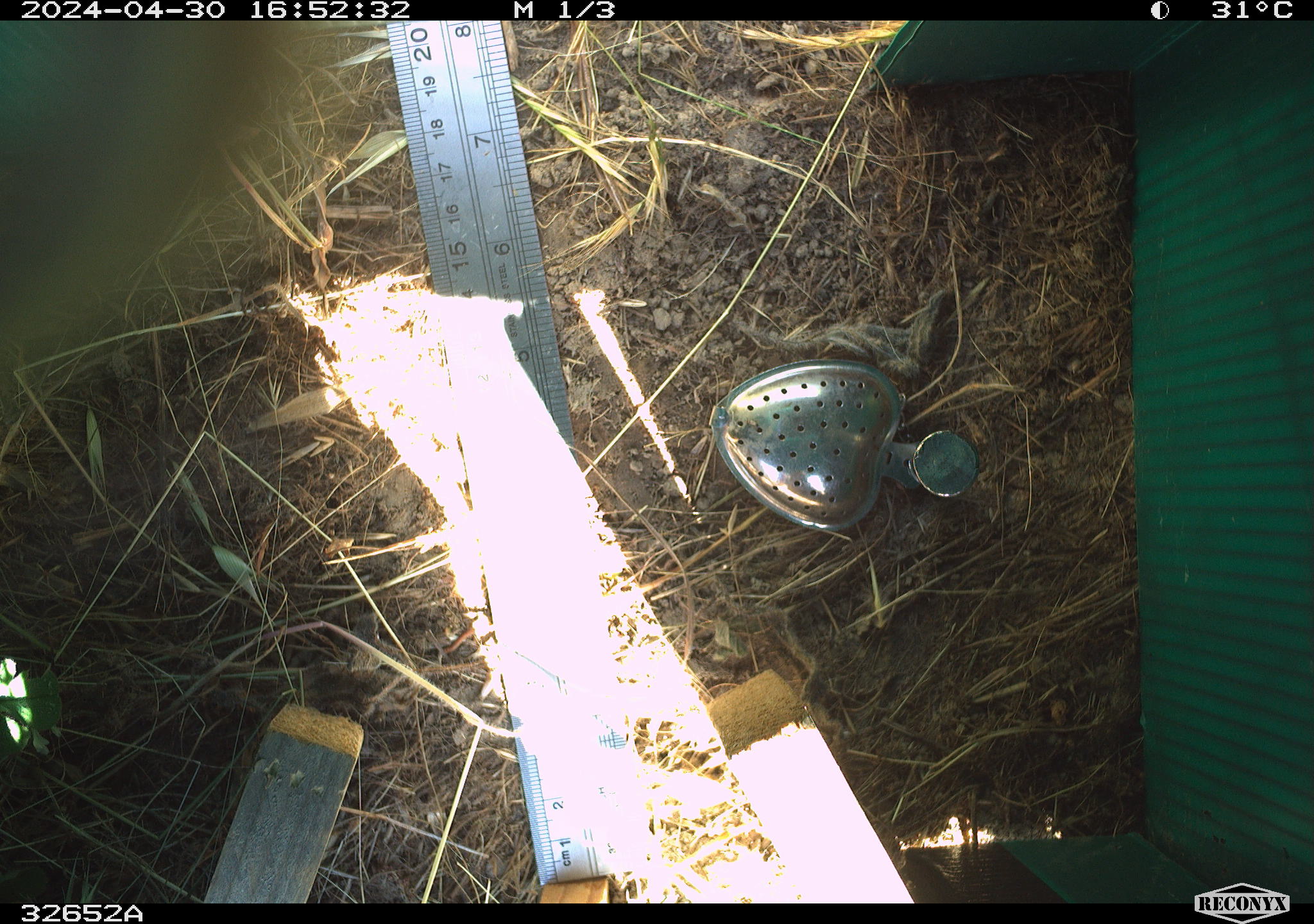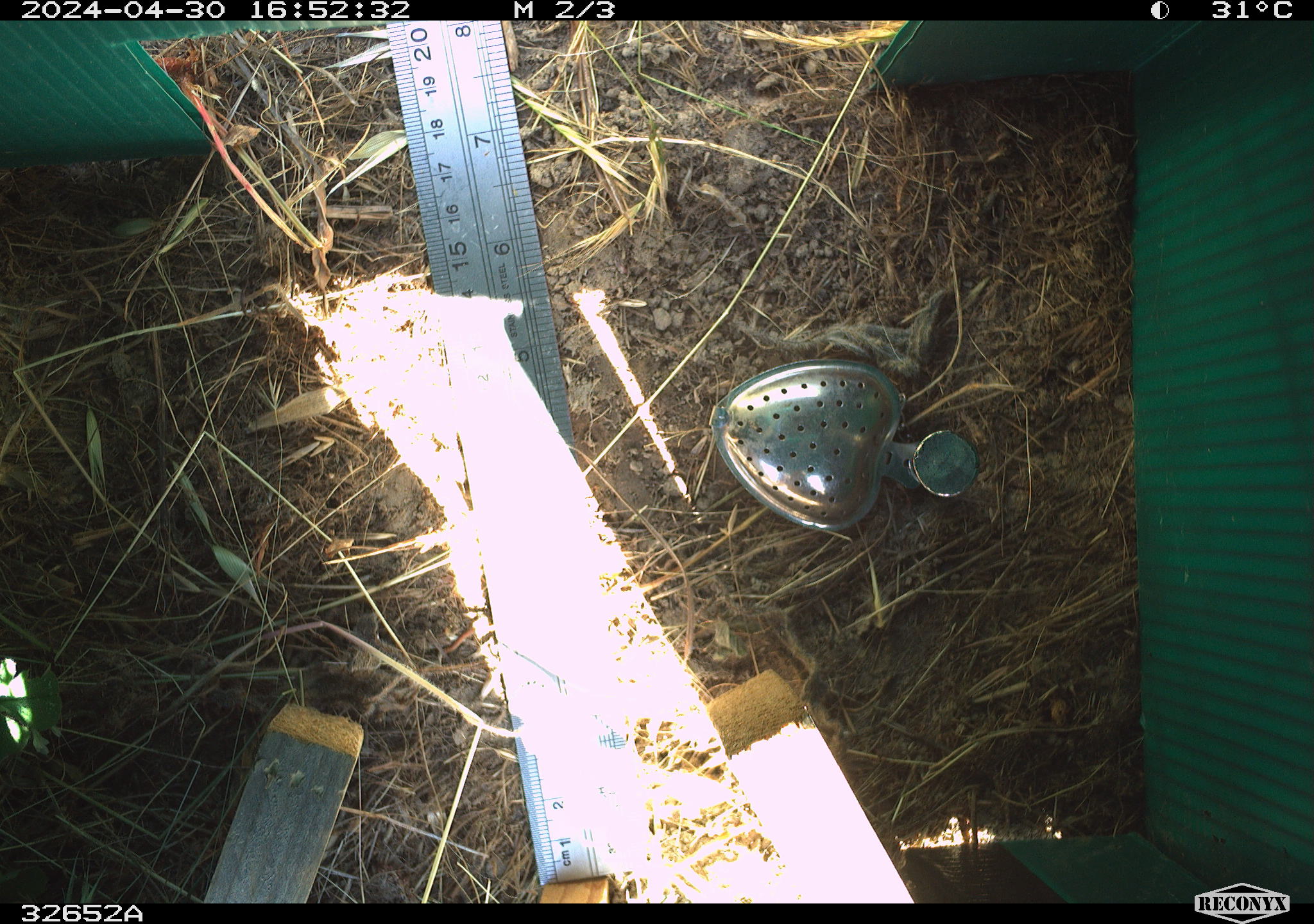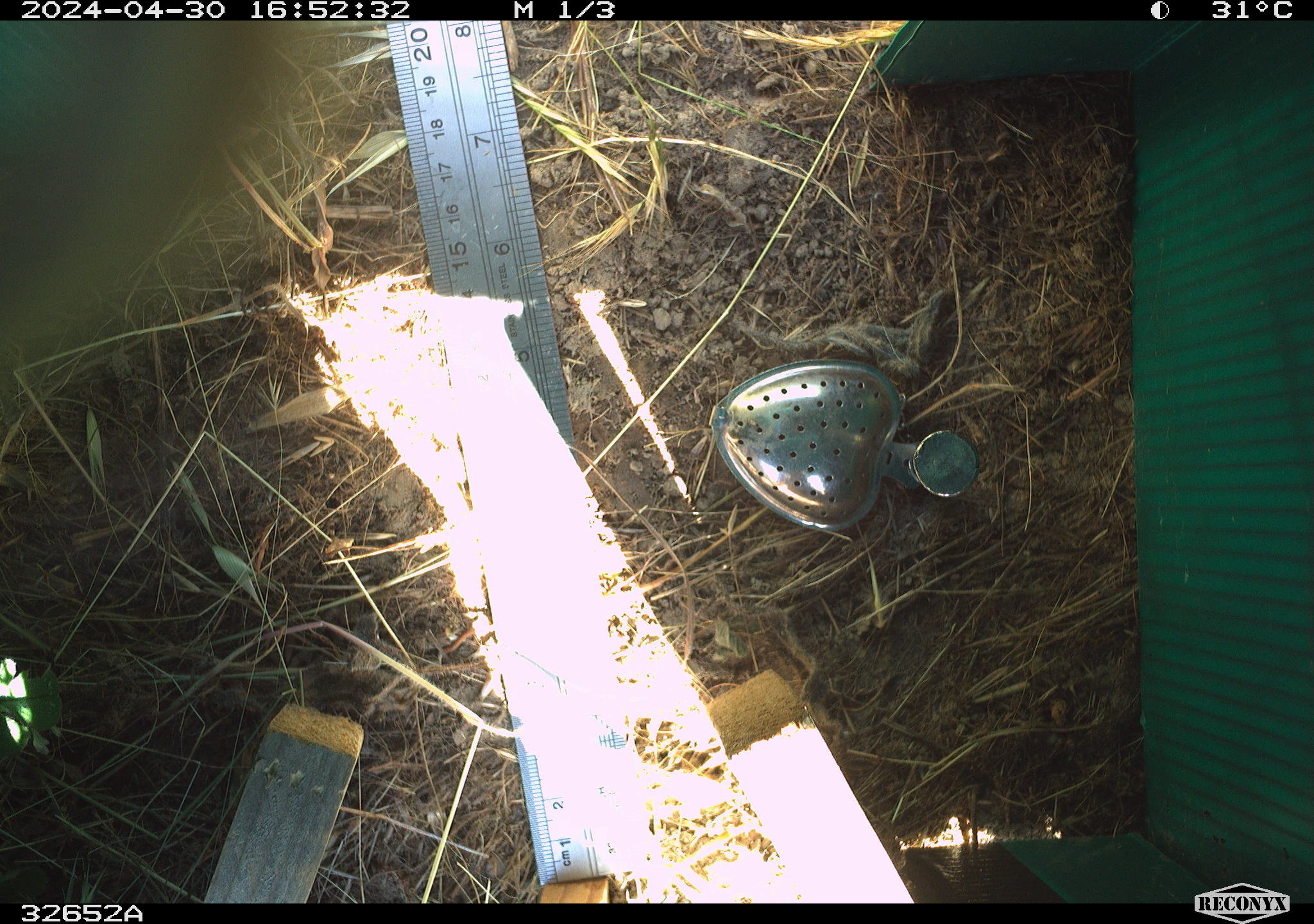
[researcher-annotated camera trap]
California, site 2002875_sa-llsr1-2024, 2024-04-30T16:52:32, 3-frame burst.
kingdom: Animalia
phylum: Arthropoda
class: Insecta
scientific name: Insecta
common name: insect